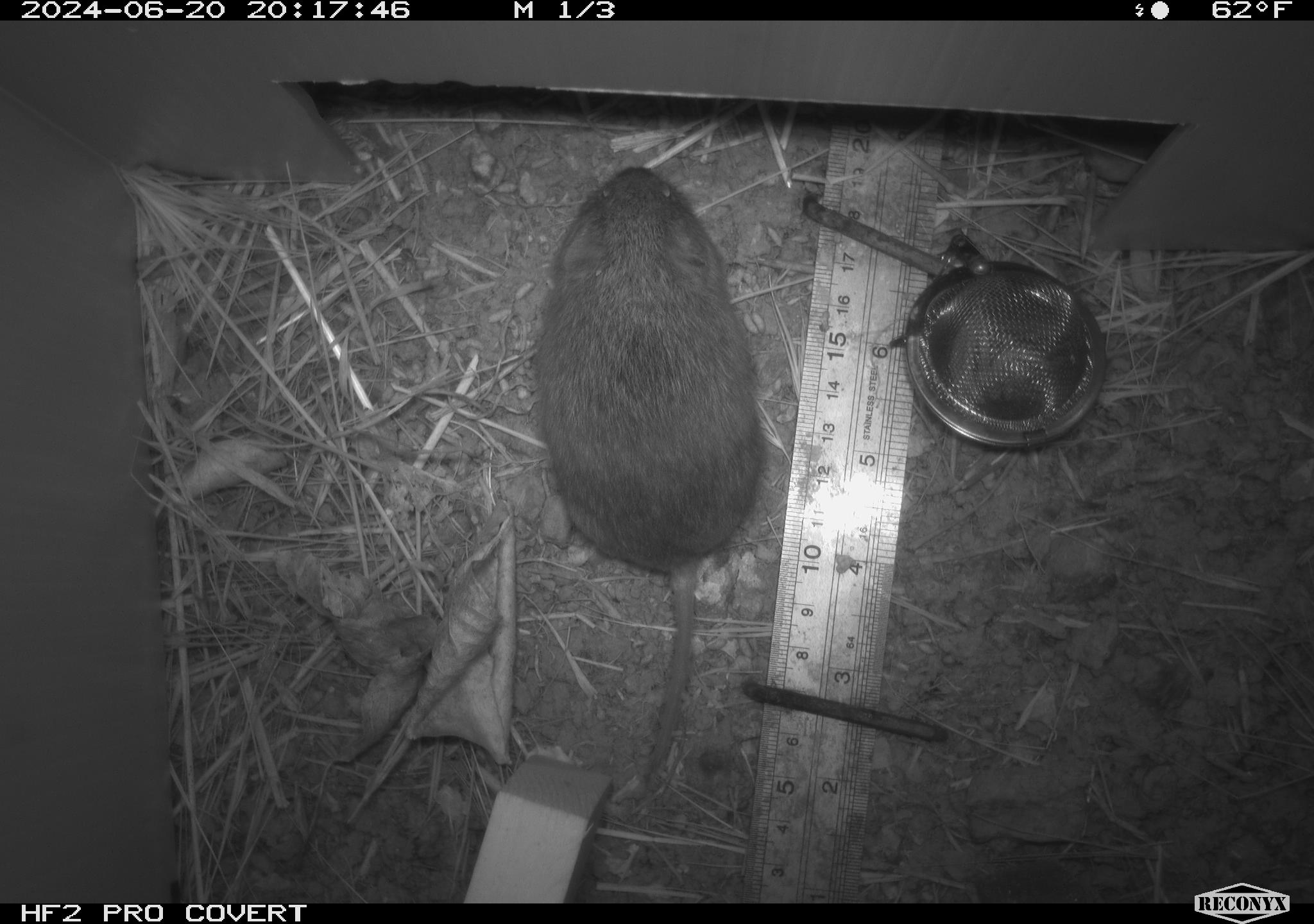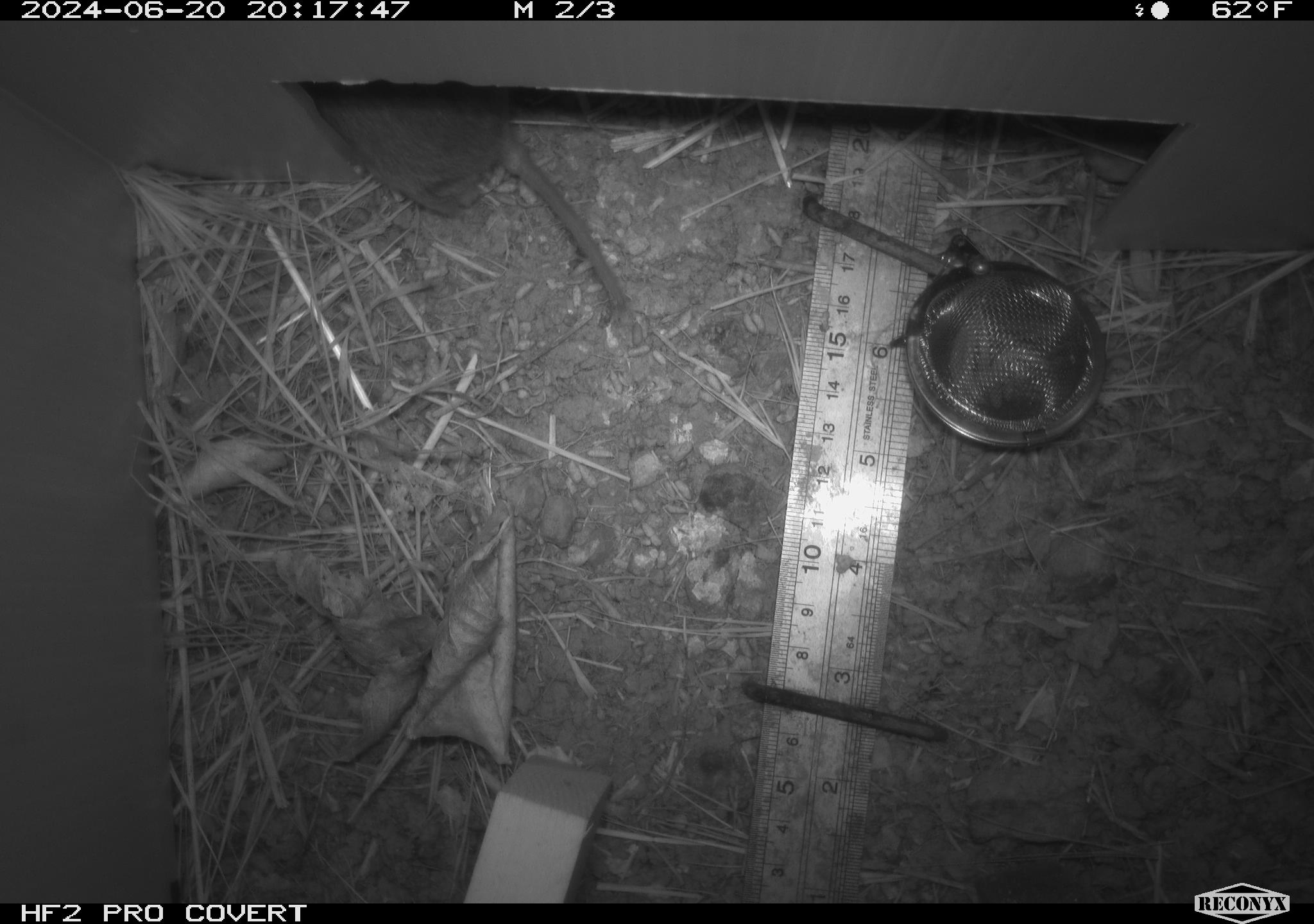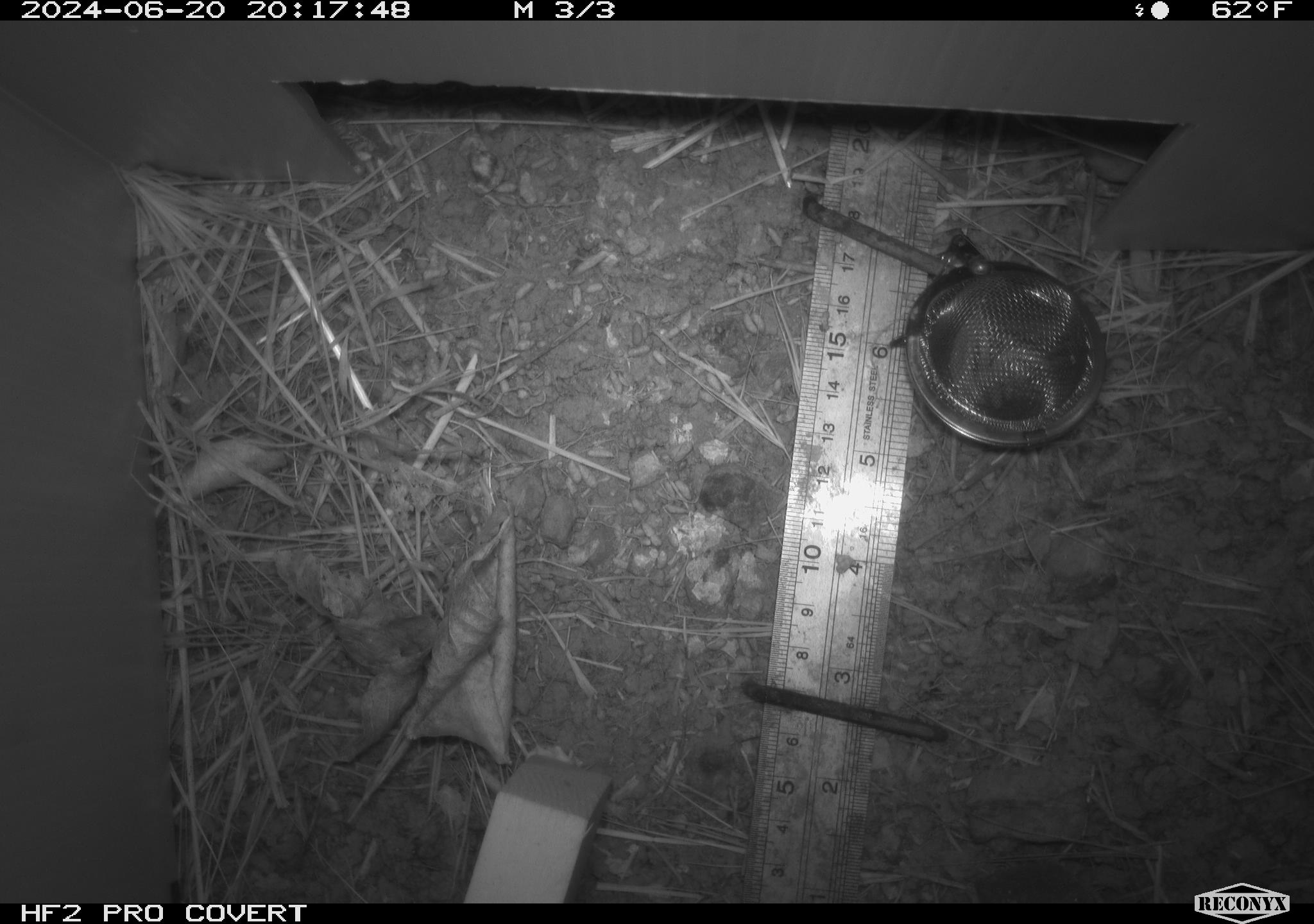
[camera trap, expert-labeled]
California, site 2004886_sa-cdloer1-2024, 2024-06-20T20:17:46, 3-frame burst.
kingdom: Animalia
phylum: Chordata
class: Mammalia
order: Rodentia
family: Cricetidae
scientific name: Arvicolinae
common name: voles, lemmings, and muskrats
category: arvicolinae subfamily